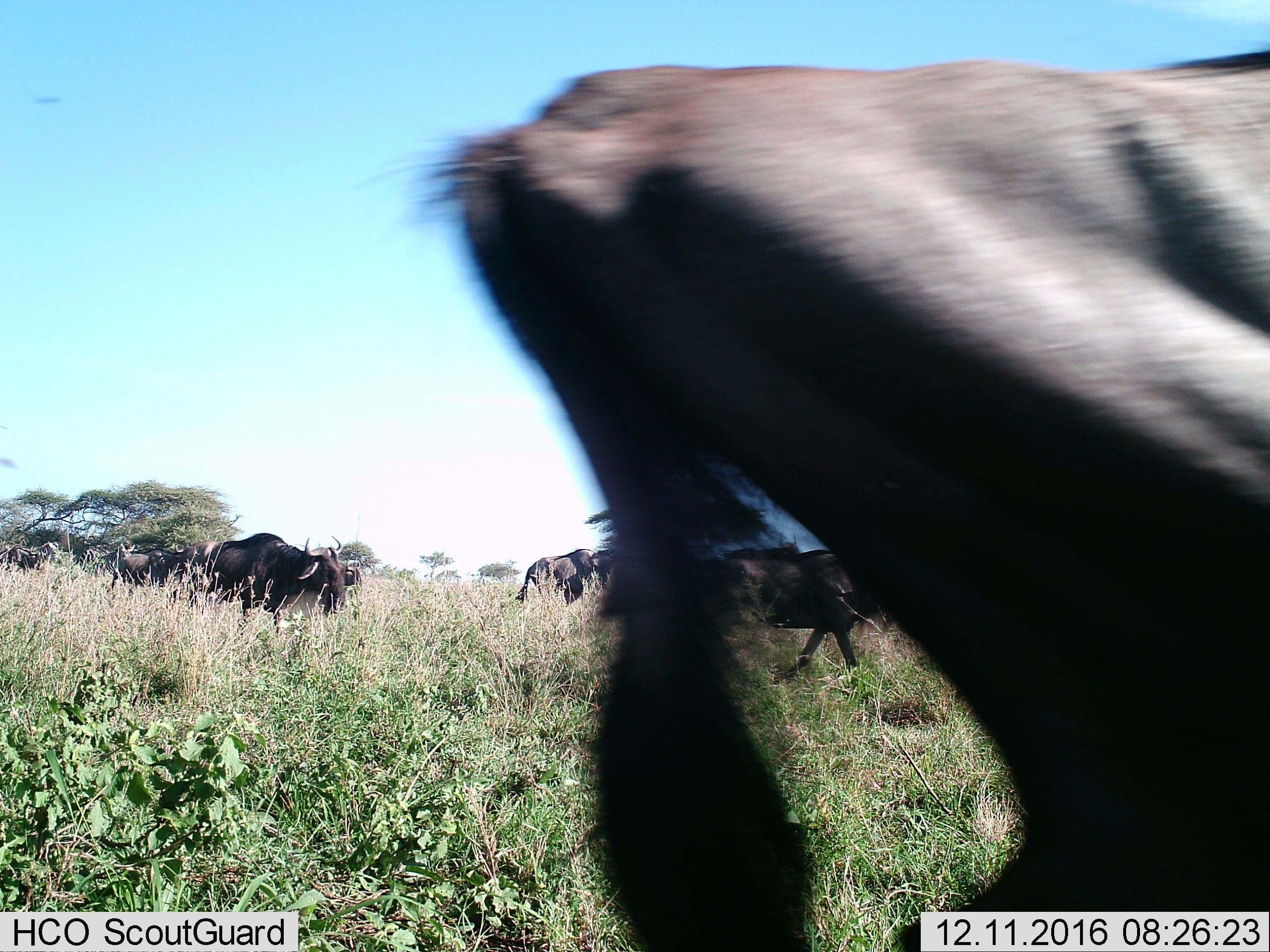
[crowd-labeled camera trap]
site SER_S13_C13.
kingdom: Animalia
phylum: Chordata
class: Mammalia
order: Artiodactyla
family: Bovidae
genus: Connochaetes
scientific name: Connochaetes taurinus taurinus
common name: blue wildebeest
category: wildebeestblue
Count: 9.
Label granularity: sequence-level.